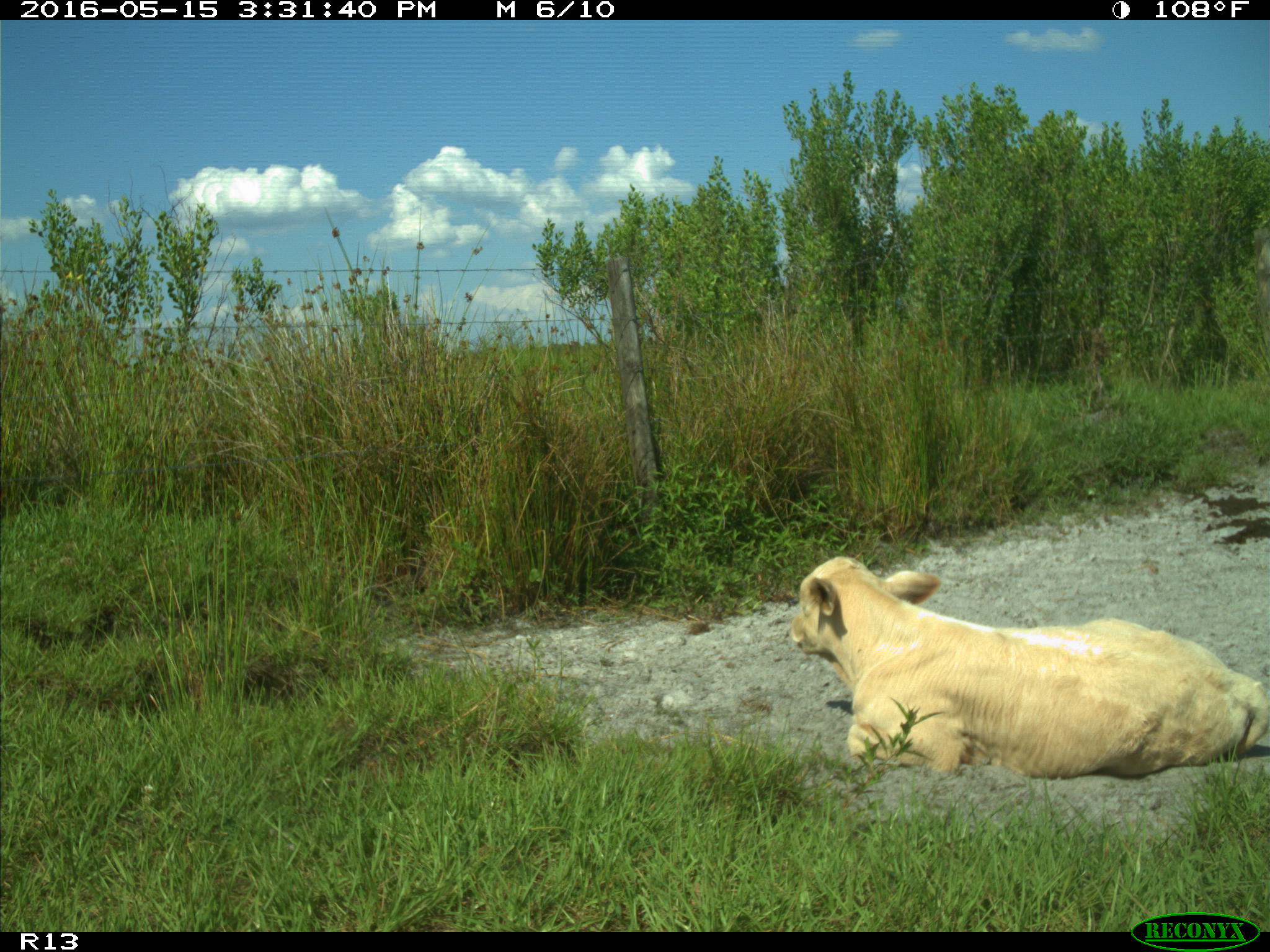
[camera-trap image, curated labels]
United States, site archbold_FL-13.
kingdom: Animalia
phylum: Chordata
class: Mammalia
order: Artiodactyla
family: Bovidae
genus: Bos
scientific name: Bos taurus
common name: domestic cow